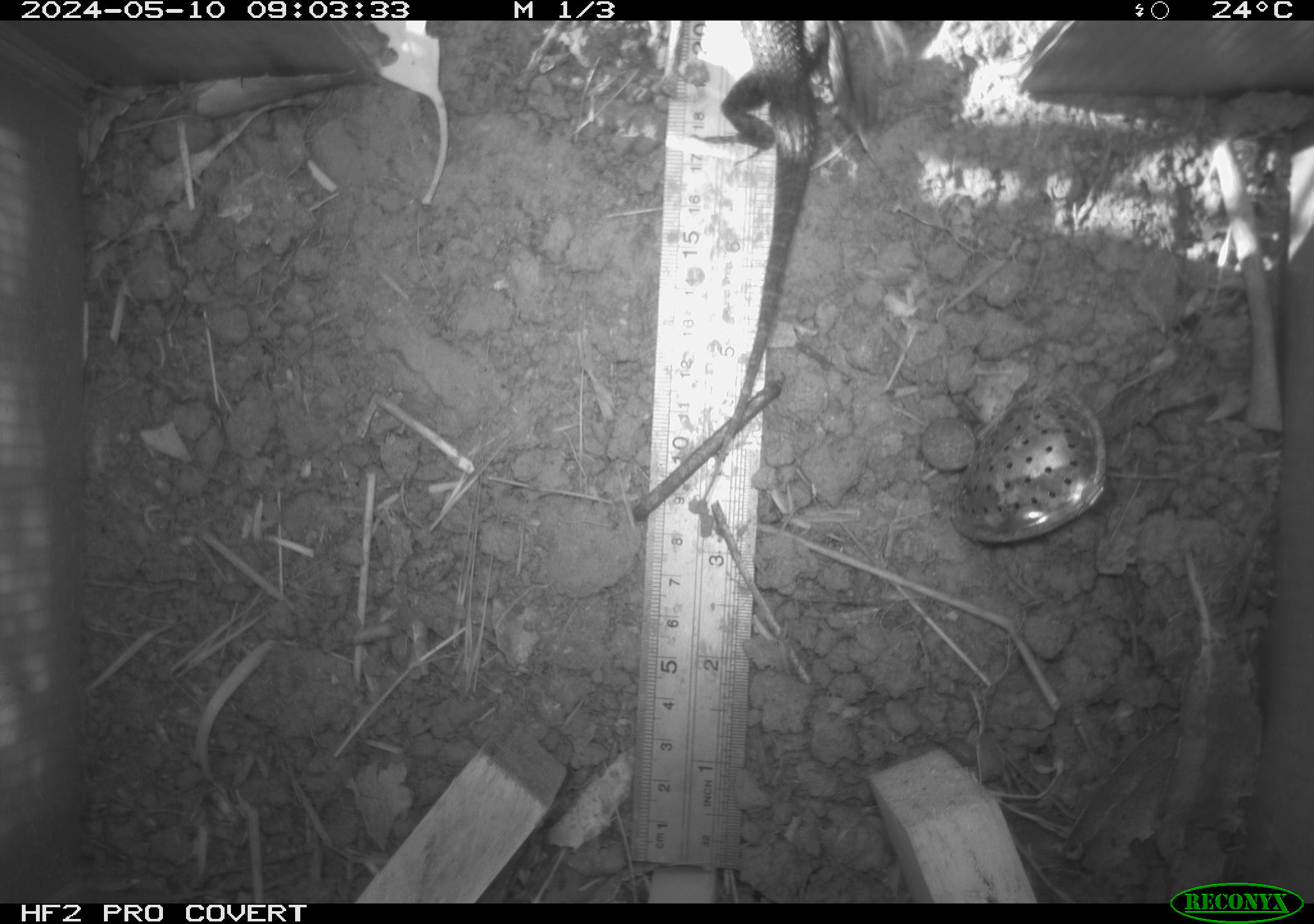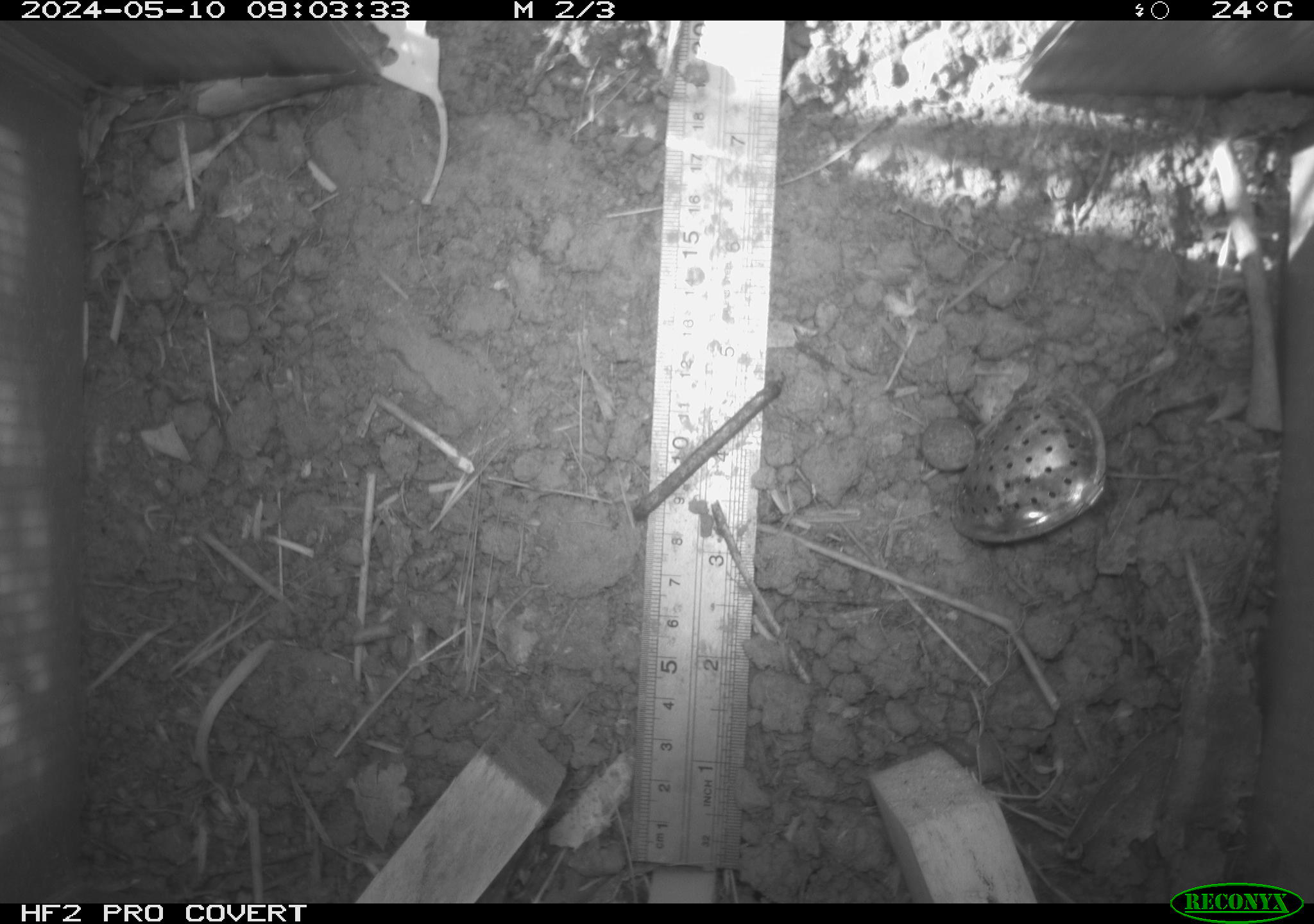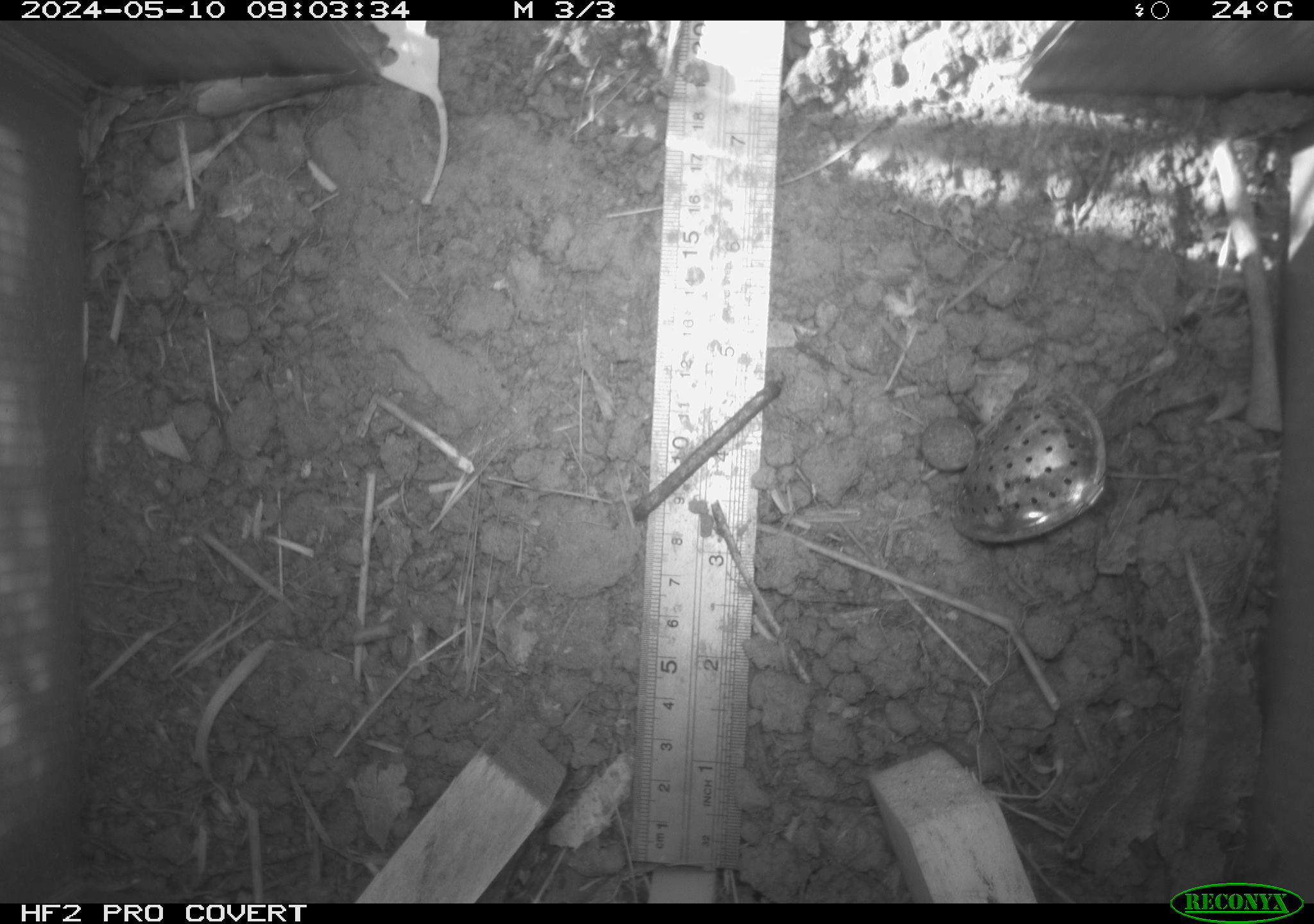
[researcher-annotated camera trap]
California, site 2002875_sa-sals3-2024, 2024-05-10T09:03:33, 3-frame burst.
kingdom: Animalia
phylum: Chordata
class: Reptilia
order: Squamata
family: Phrynosomatidae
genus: Sceloporus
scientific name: Sceloporus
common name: spiny lizards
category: sceloporus species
Sceloporus species (spiny lizards) (Sceloporus).